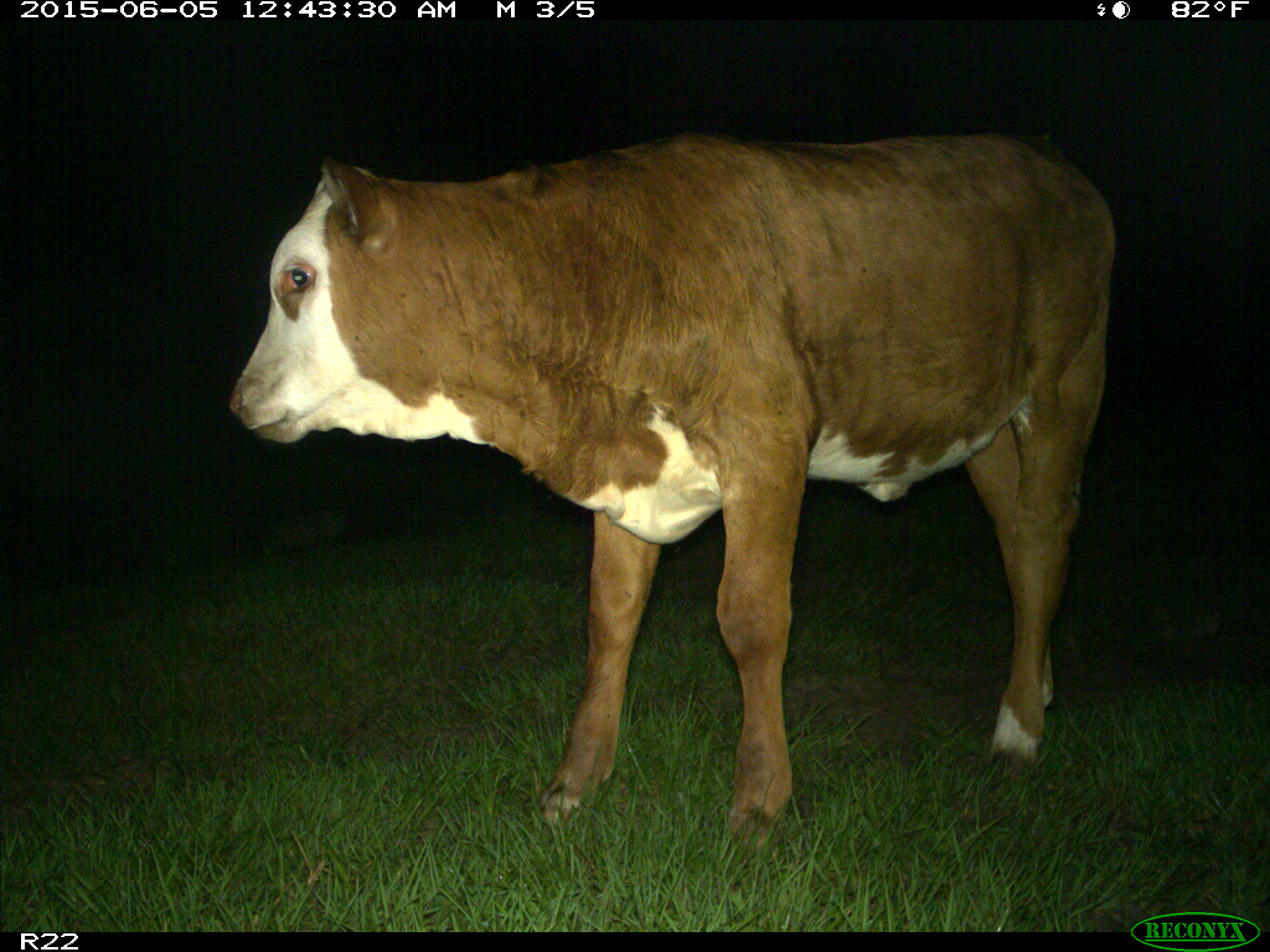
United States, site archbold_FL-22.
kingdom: Animalia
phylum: Chordata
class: Mammalia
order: Artiodactyla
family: Bovidae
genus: Bos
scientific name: Bos taurus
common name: domestic cow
Bos taurus (domestic cow).